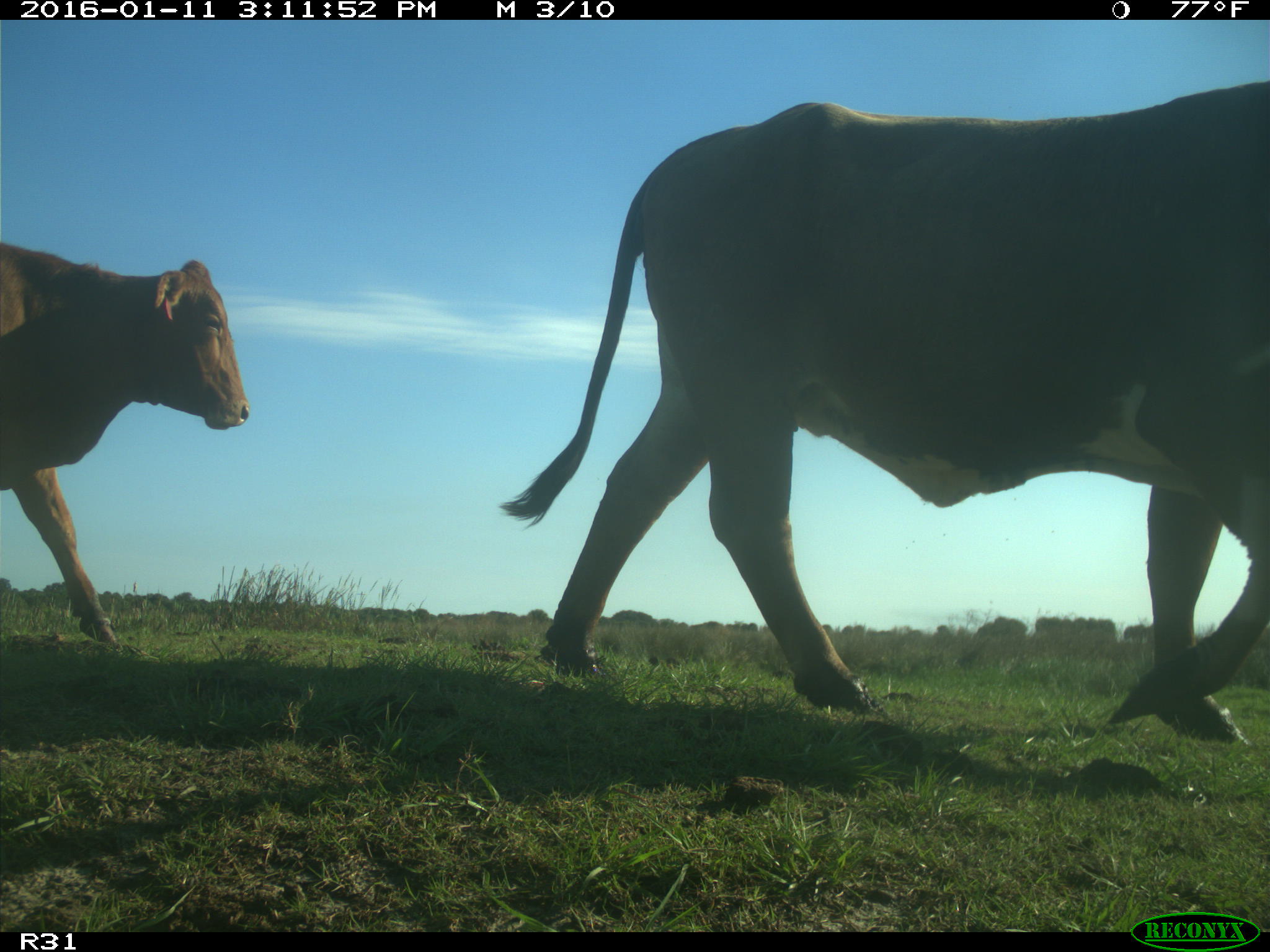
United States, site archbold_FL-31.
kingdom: Animalia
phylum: Chordata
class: Mammalia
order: Artiodactyla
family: Bovidae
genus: Bos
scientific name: Bos taurus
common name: domestic cow